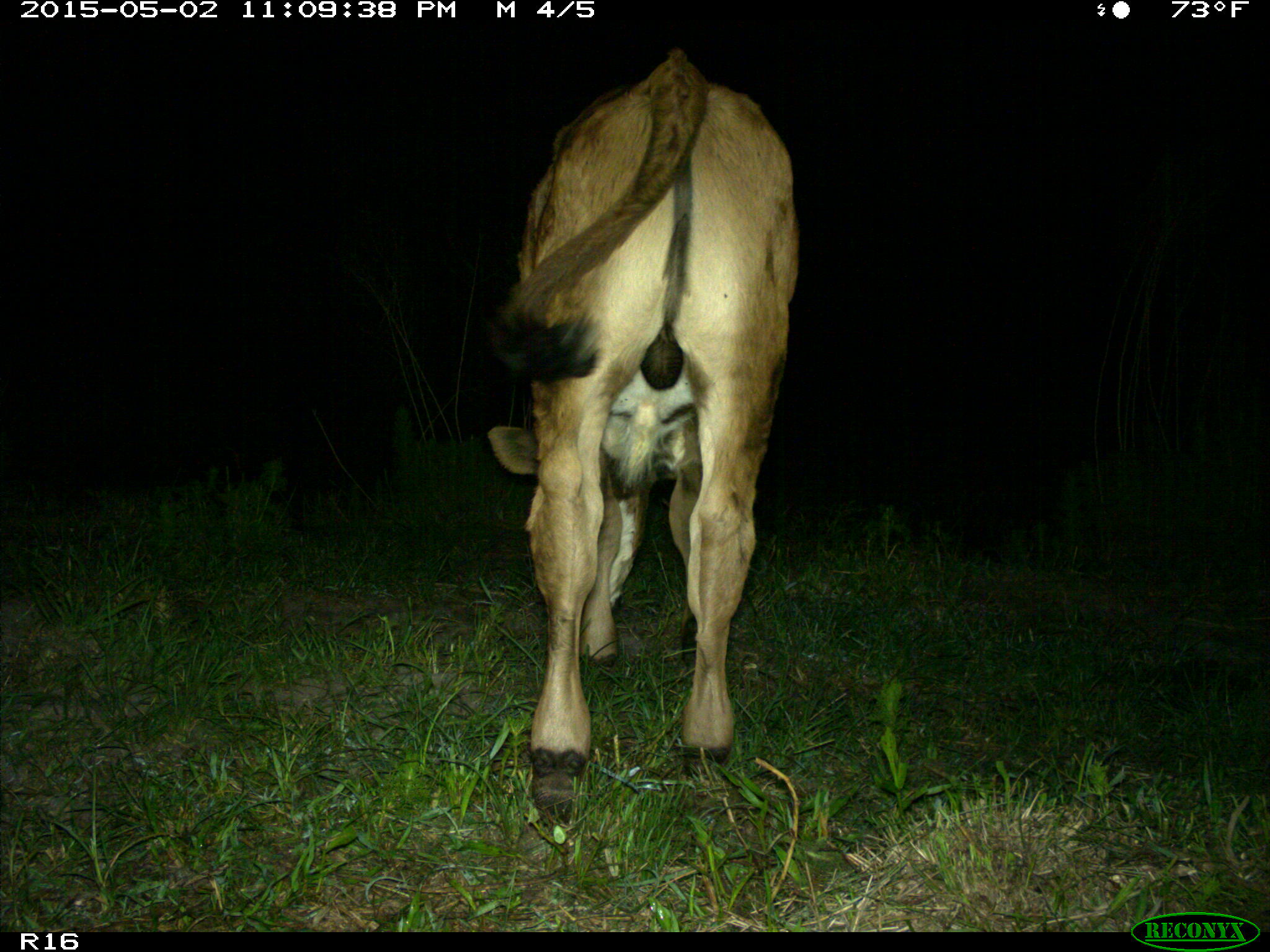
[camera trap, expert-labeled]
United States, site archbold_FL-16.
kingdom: Animalia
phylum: Chordata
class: Mammalia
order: Artiodactyla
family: Bovidae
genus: Bos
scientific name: Bos taurus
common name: domestic cow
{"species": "Bos taurus (domestic cow)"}